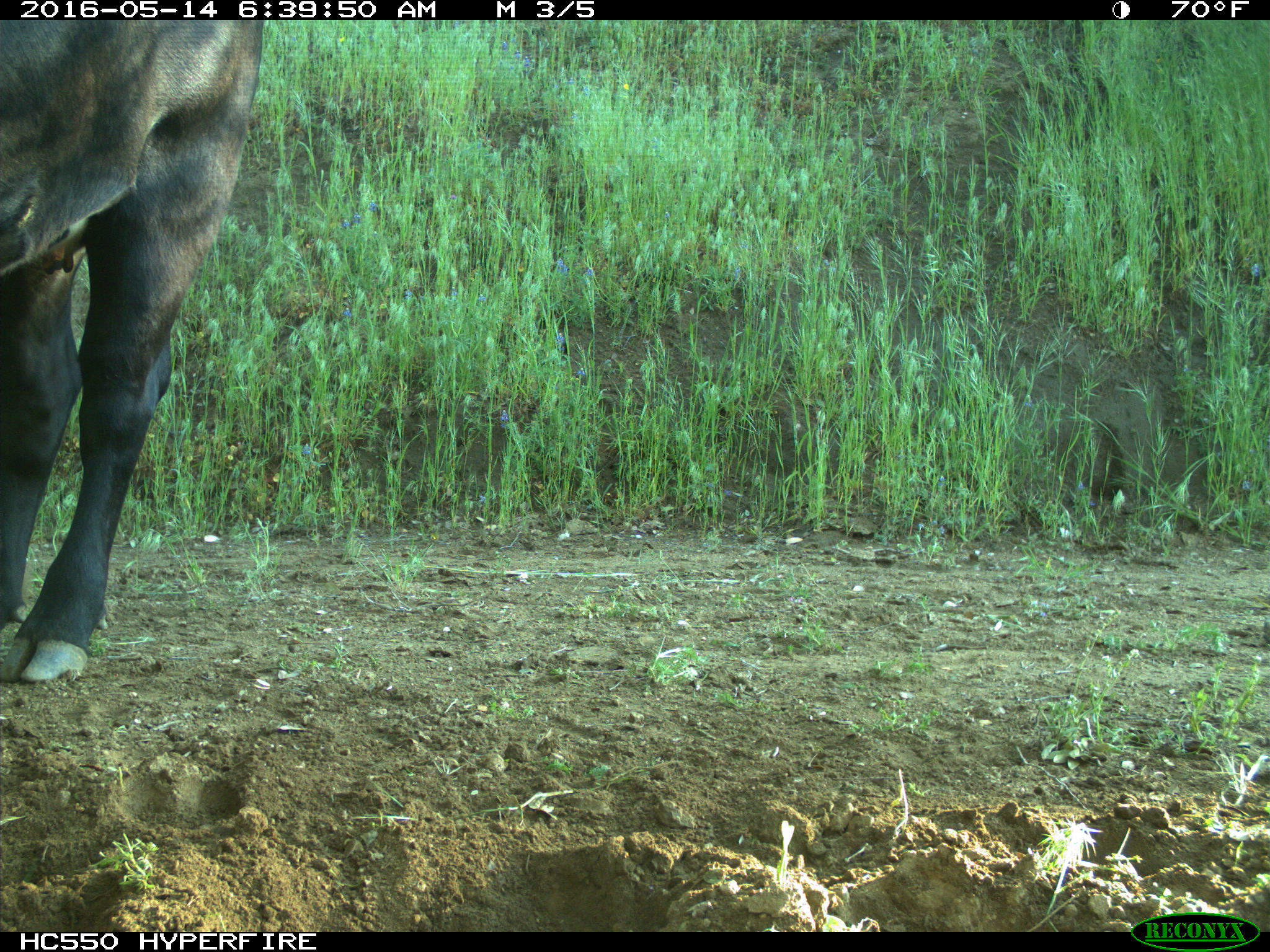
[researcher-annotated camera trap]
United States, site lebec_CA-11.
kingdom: Animalia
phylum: Chordata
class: Mammalia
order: Artiodactyla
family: Bovidae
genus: Bos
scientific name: Bos taurus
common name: domestic cow